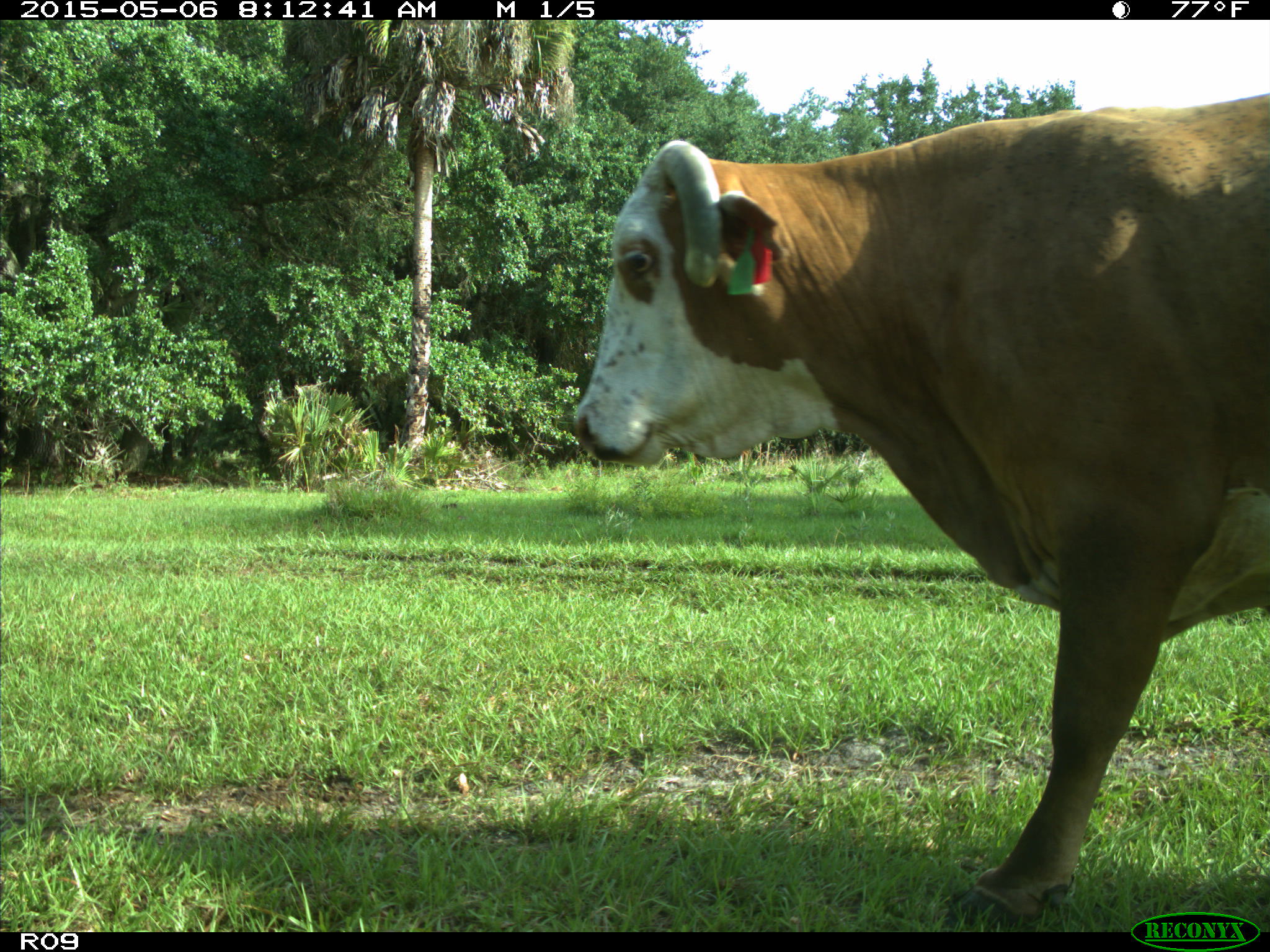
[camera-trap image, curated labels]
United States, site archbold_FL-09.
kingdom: Animalia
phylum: Chordata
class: Mammalia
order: Artiodactyla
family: Bovidae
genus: Bos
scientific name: Bos taurus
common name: domestic cow